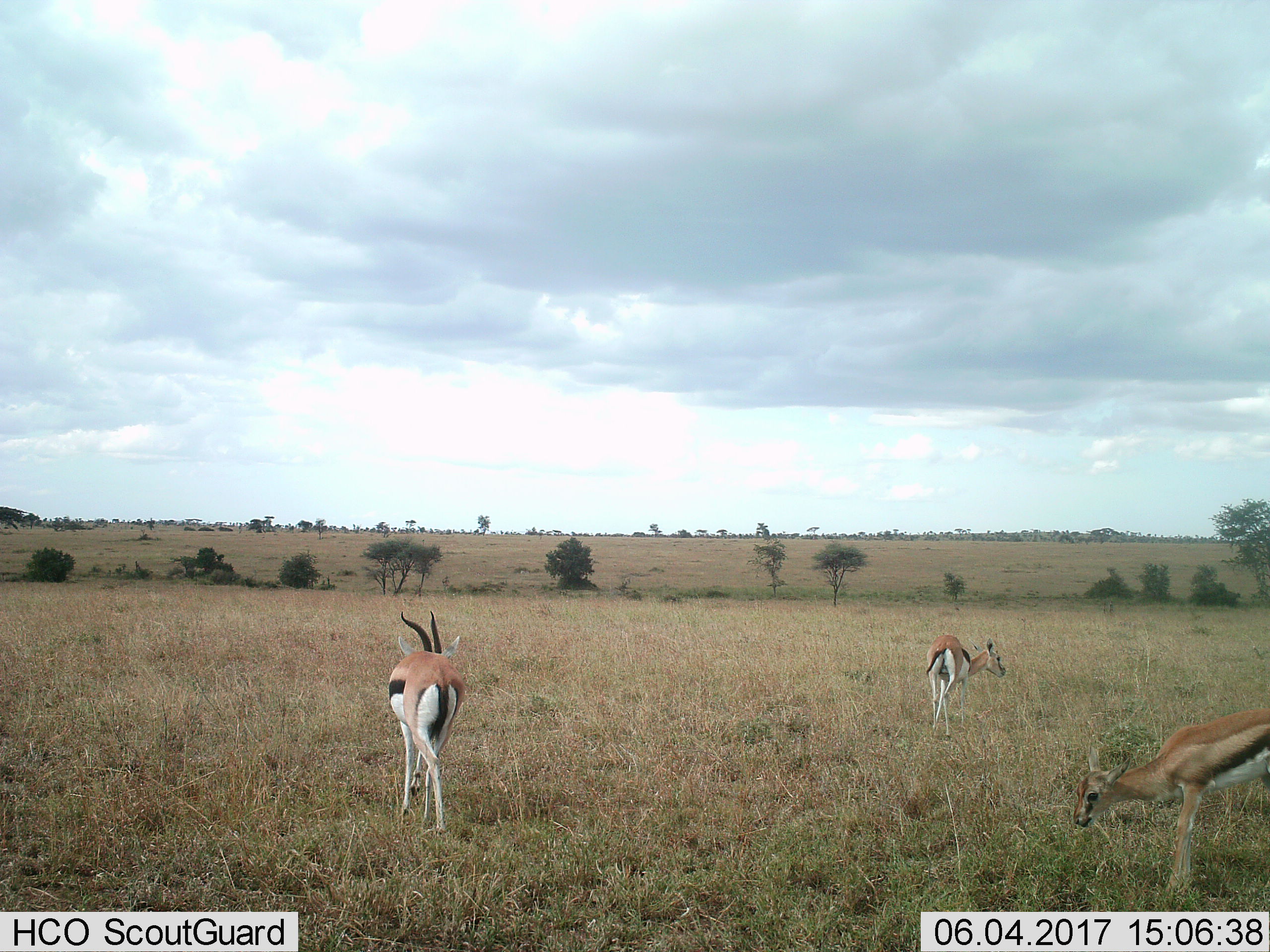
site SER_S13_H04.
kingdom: Animalia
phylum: Chordata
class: Mammalia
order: Artiodactyla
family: Bovidae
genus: Eudorcas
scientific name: Eudorcas thomsonii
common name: thomson's gazelle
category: gazellethomsons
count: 3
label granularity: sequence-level